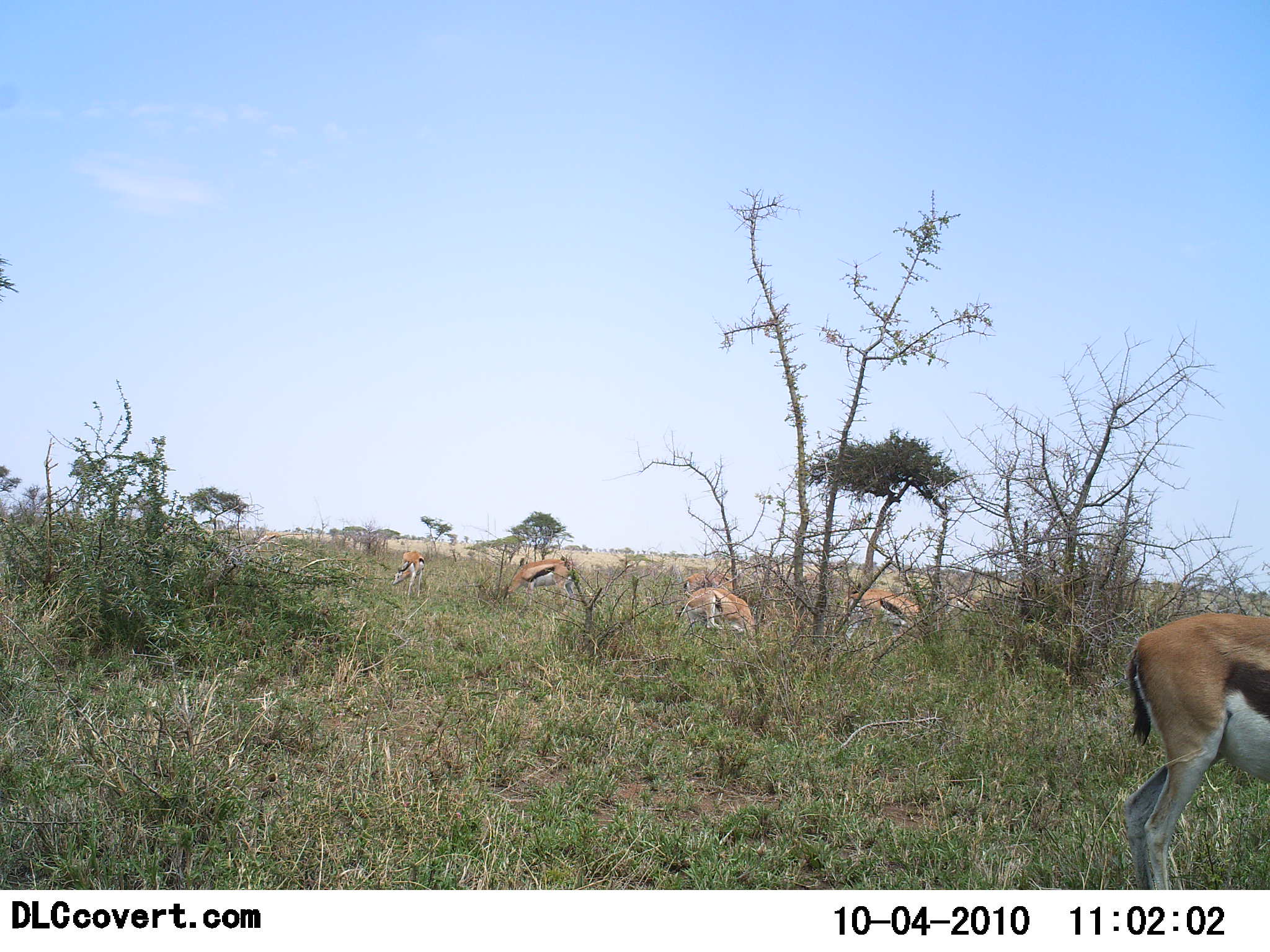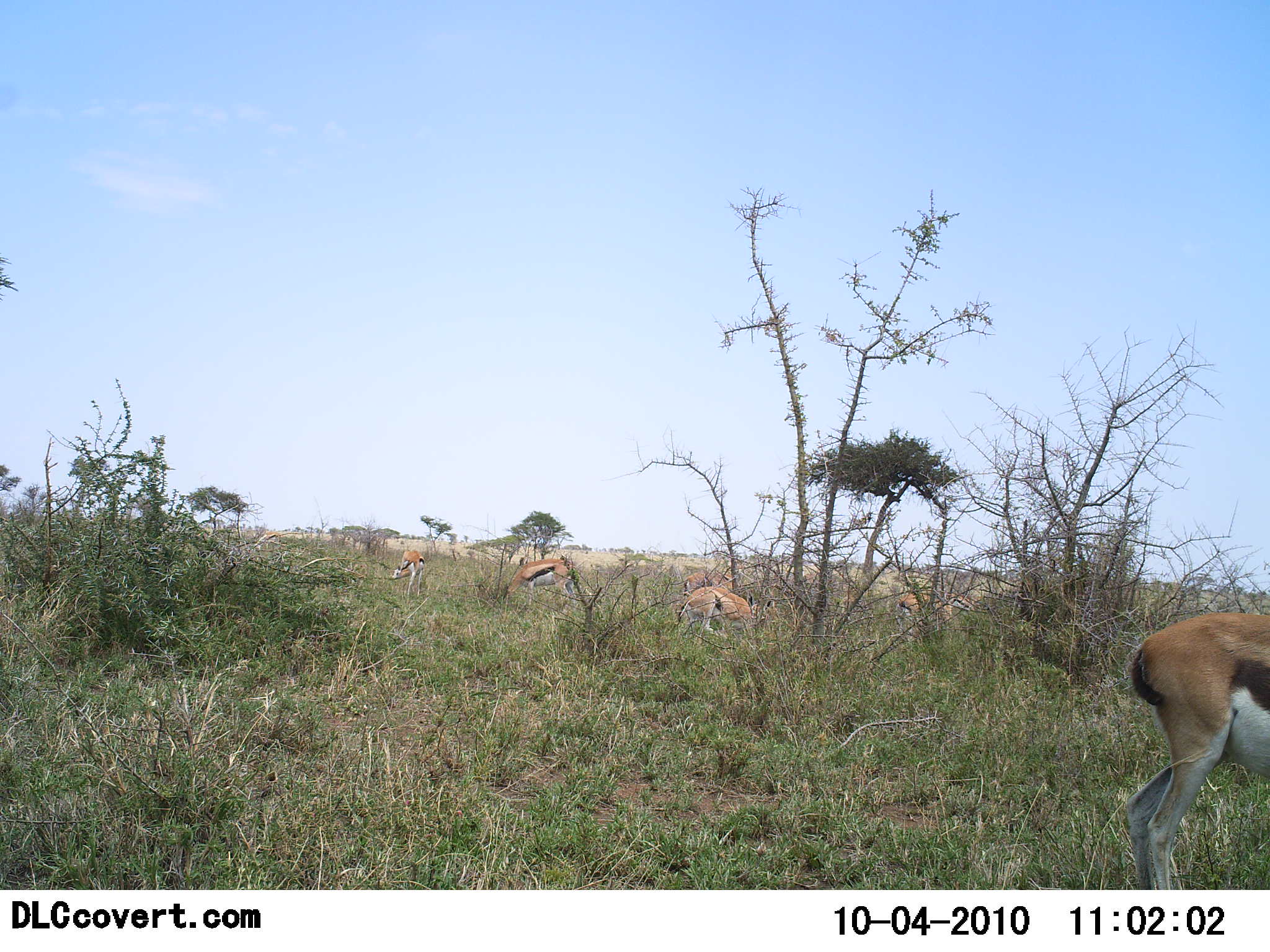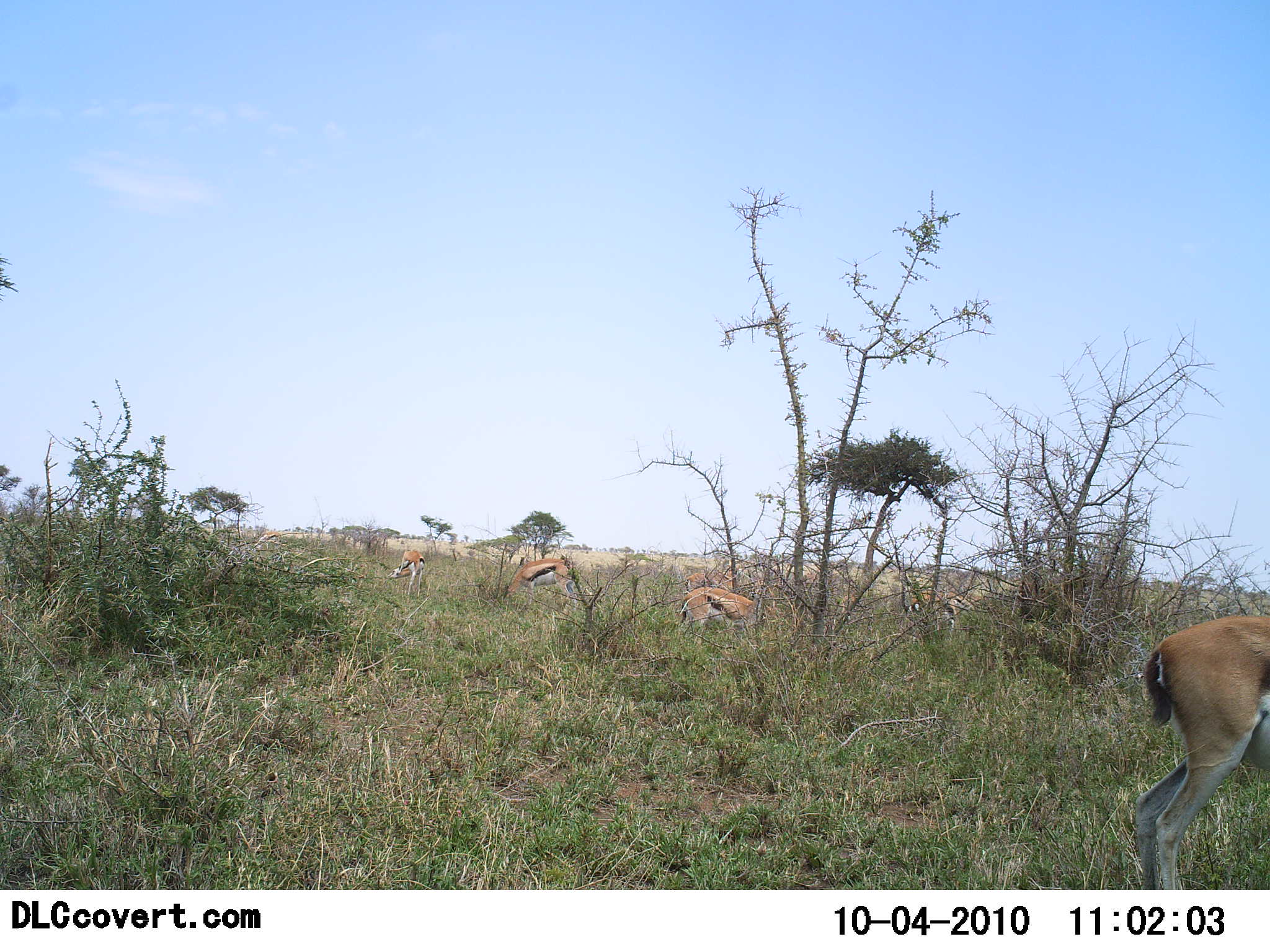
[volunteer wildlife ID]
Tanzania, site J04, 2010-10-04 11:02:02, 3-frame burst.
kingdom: Animalia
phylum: Chordata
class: Mammalia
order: Artiodactyla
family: Bovidae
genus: Eudorcas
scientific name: Eudorcas thomsonii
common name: thomson's gazelle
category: gazellethomsons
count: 5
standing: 46%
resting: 8%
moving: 38%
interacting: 0%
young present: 0%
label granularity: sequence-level